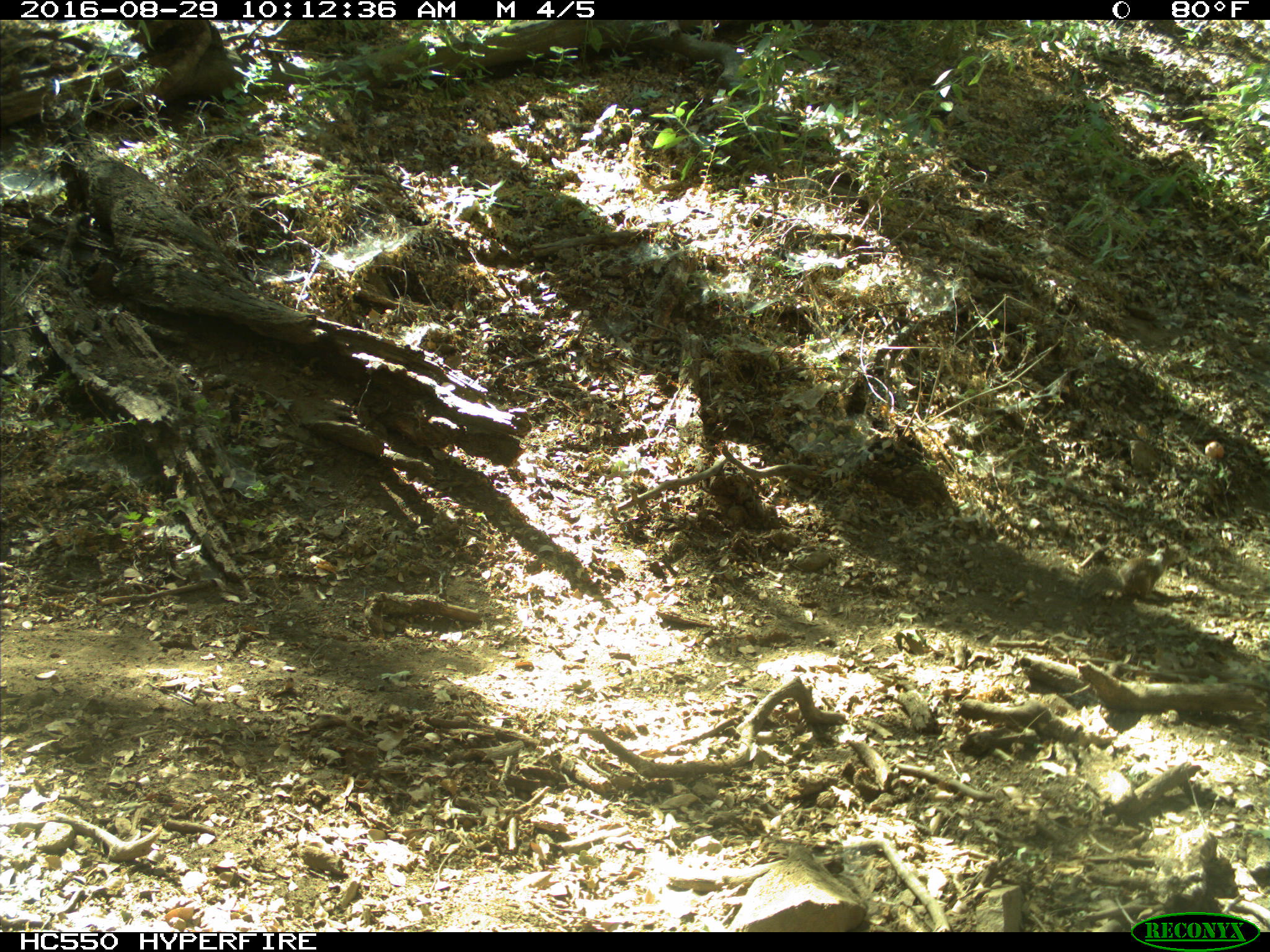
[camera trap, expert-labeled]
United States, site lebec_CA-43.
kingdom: Animalia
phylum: Chordata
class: Mammalia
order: Rodentia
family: Sciuridae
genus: Otospermophilus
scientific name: Otospermophilus beecheyi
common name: california ground squirrel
Otospermophilus beecheyi (california ground squirrel).